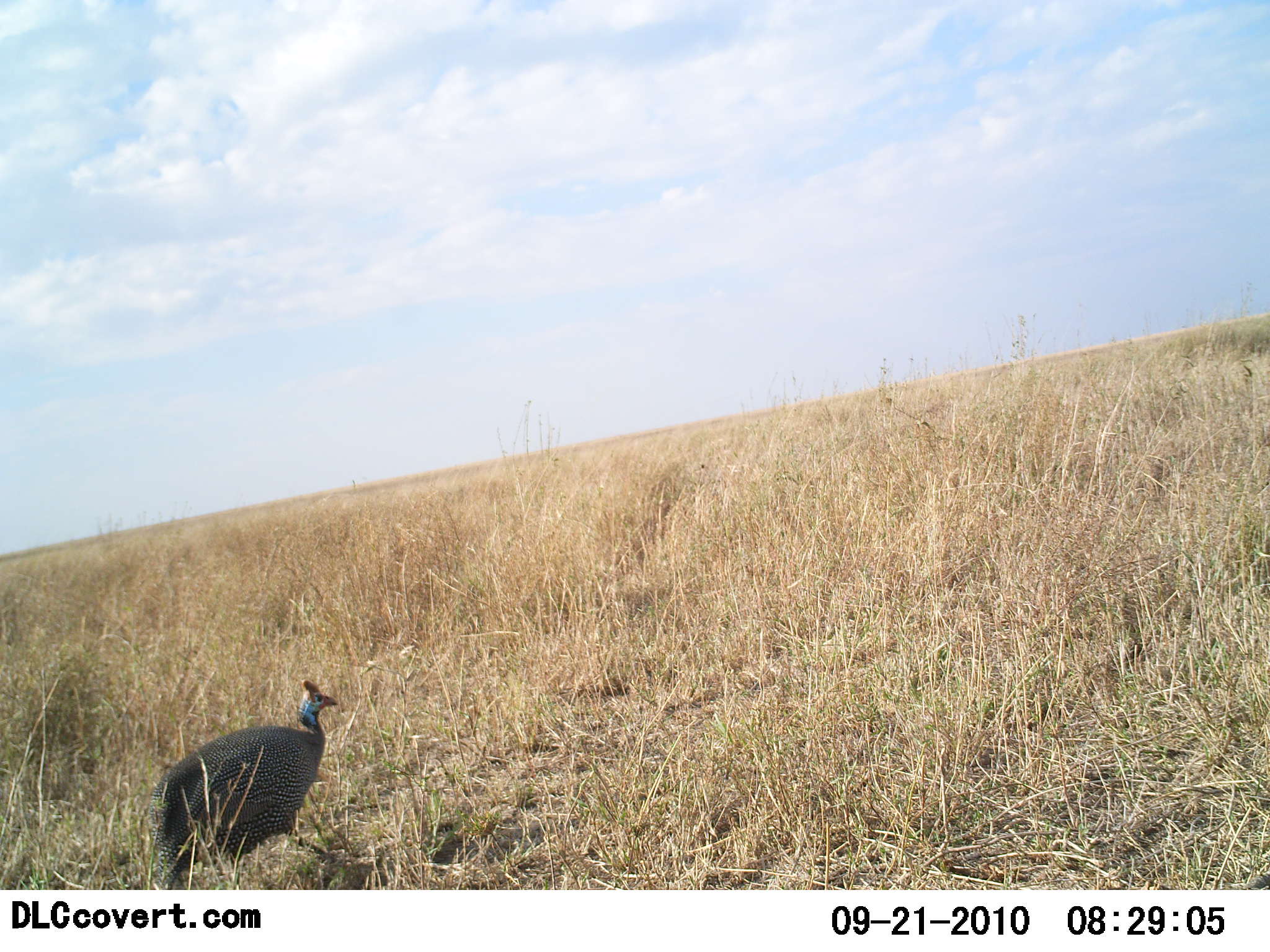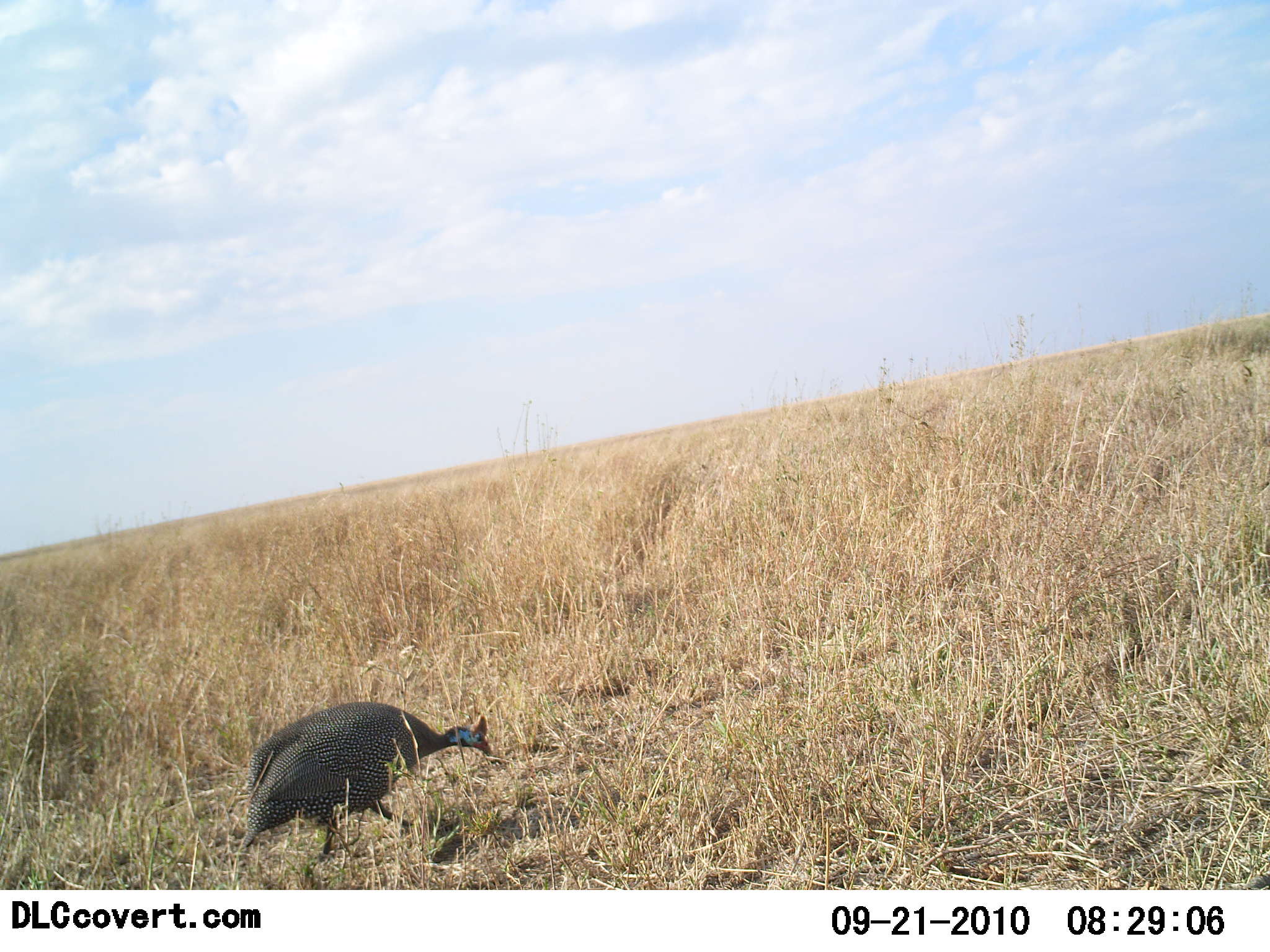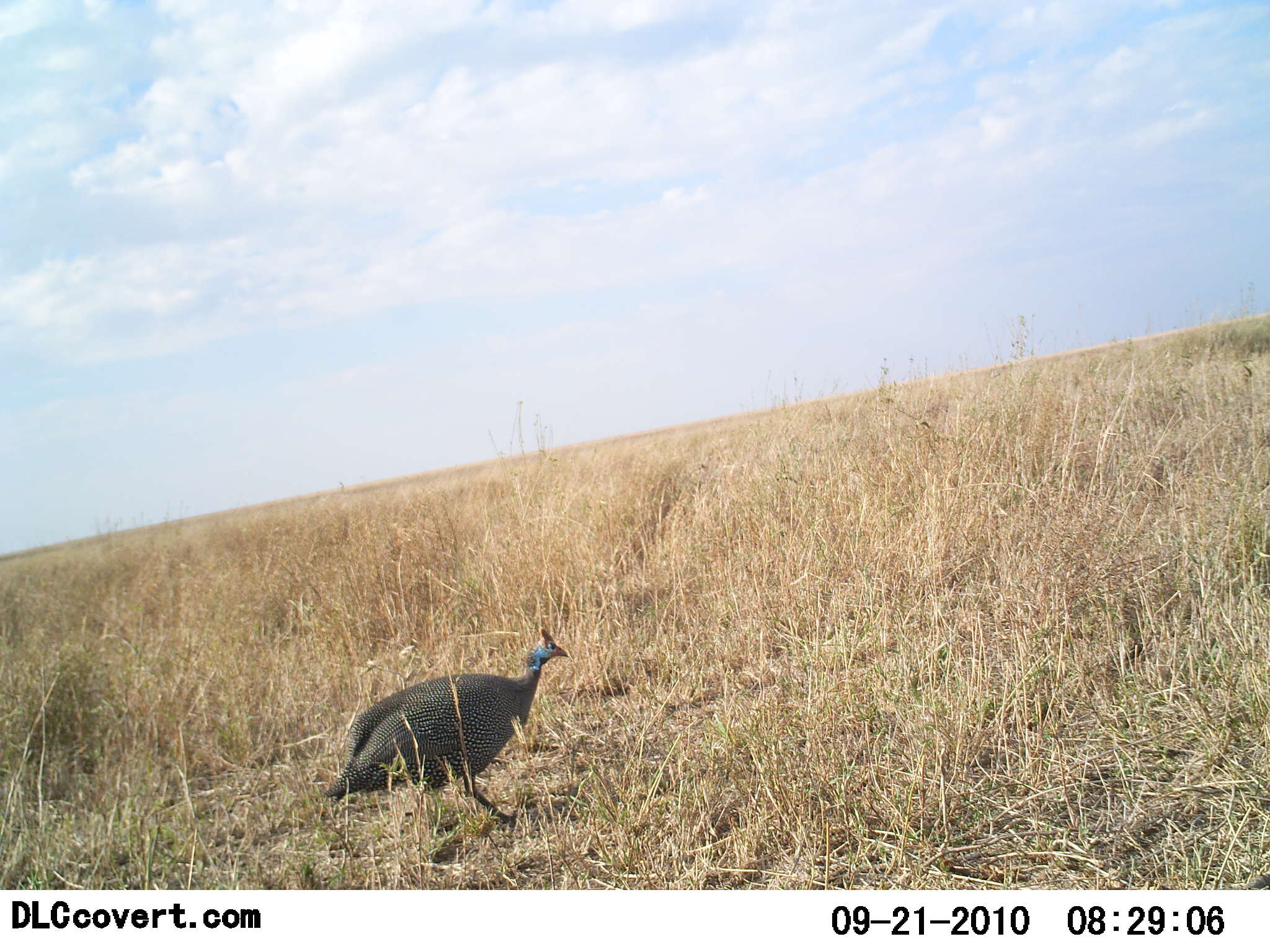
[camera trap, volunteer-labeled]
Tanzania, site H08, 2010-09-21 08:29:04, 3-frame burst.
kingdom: Animalia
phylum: Chordata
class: Aves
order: Galliformes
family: Numididae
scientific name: Numididae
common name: guinea fowl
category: guineafowl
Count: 1.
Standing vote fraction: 0%.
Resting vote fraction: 0%.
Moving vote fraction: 100%.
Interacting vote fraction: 0%.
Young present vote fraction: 0%.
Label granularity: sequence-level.